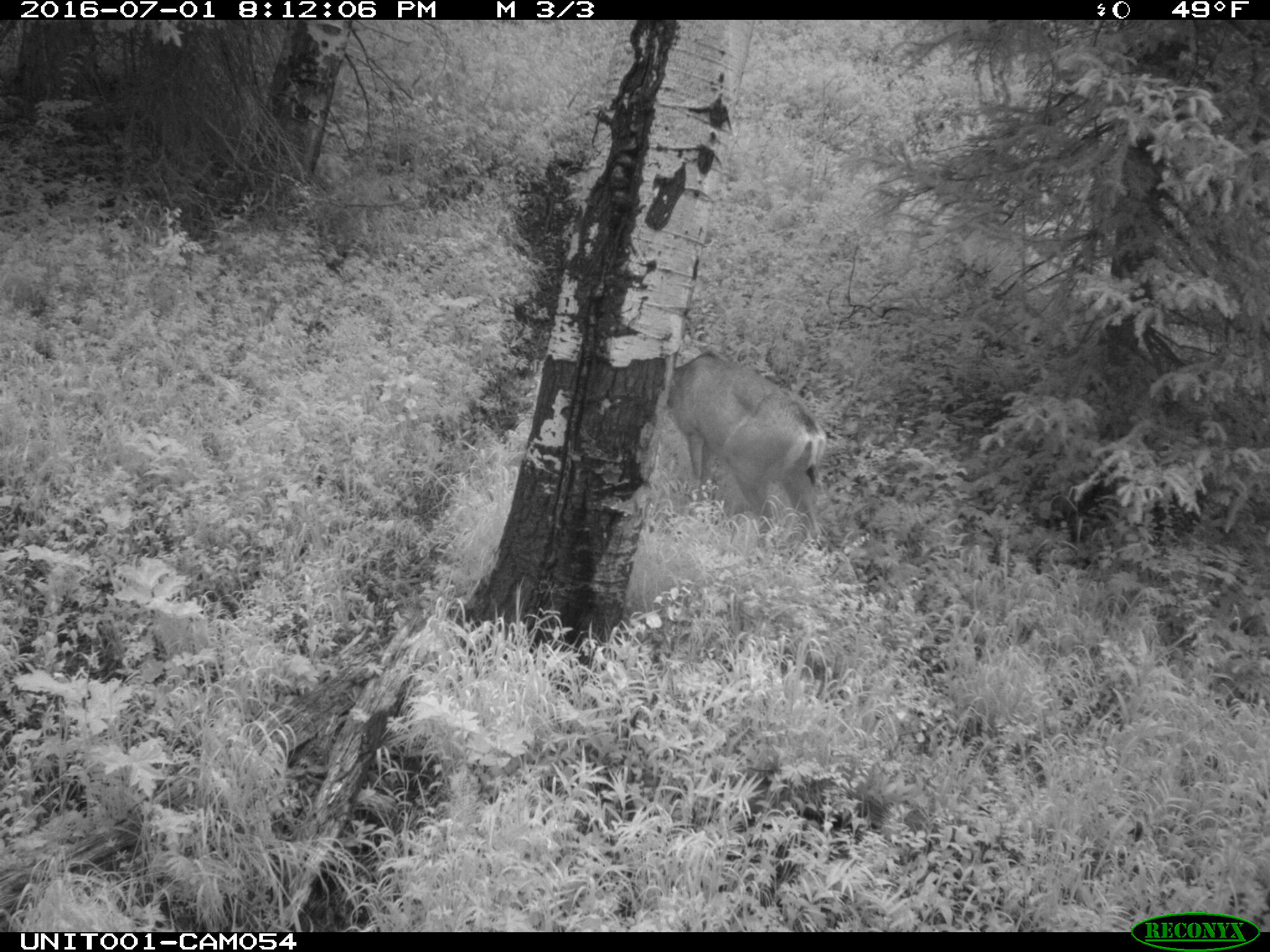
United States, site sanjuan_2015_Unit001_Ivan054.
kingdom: Animalia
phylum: Chordata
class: Mammalia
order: Artiodactyla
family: Cervidae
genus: Odocoileus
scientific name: Odocoileus hemionus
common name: mule deer